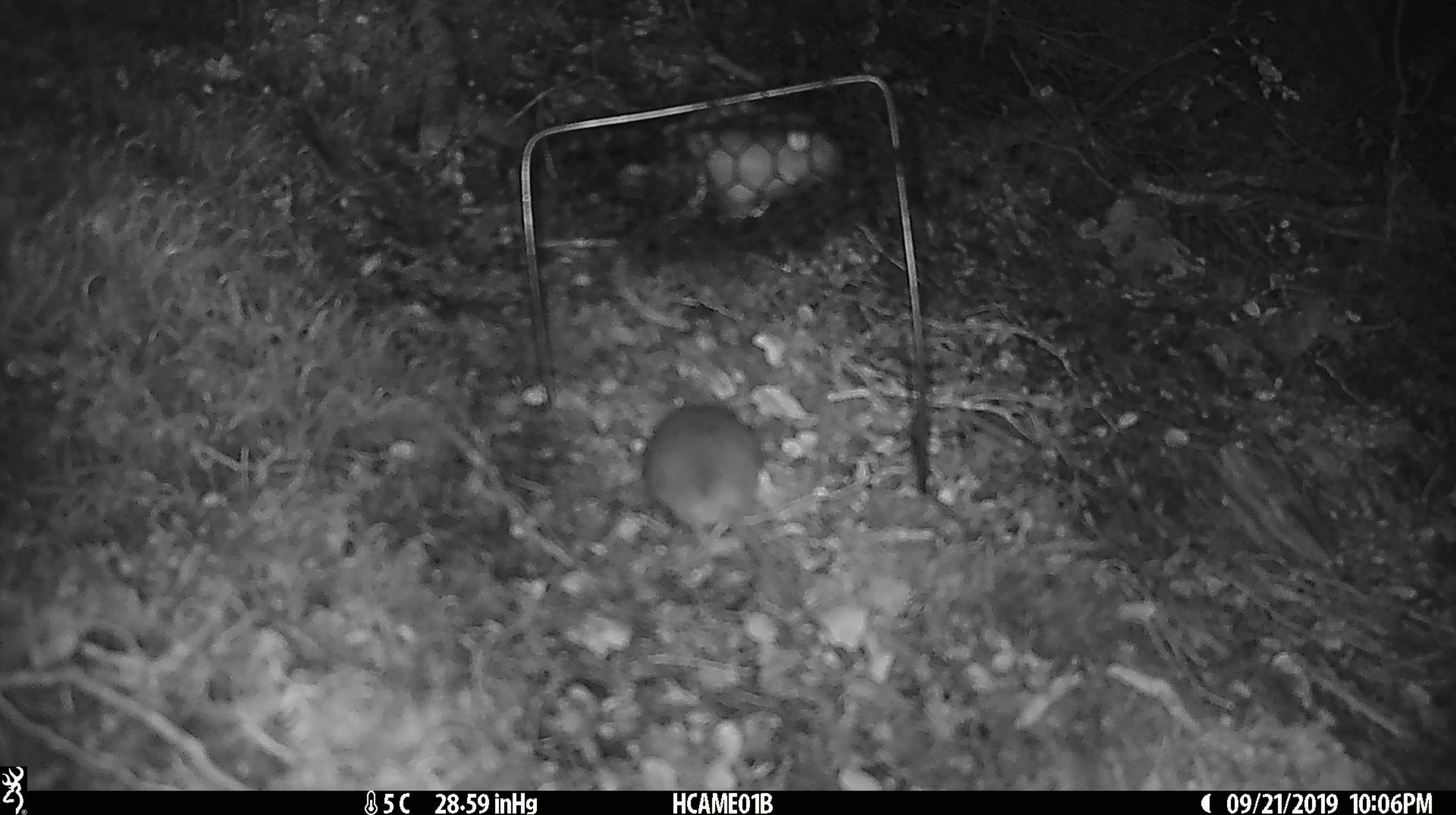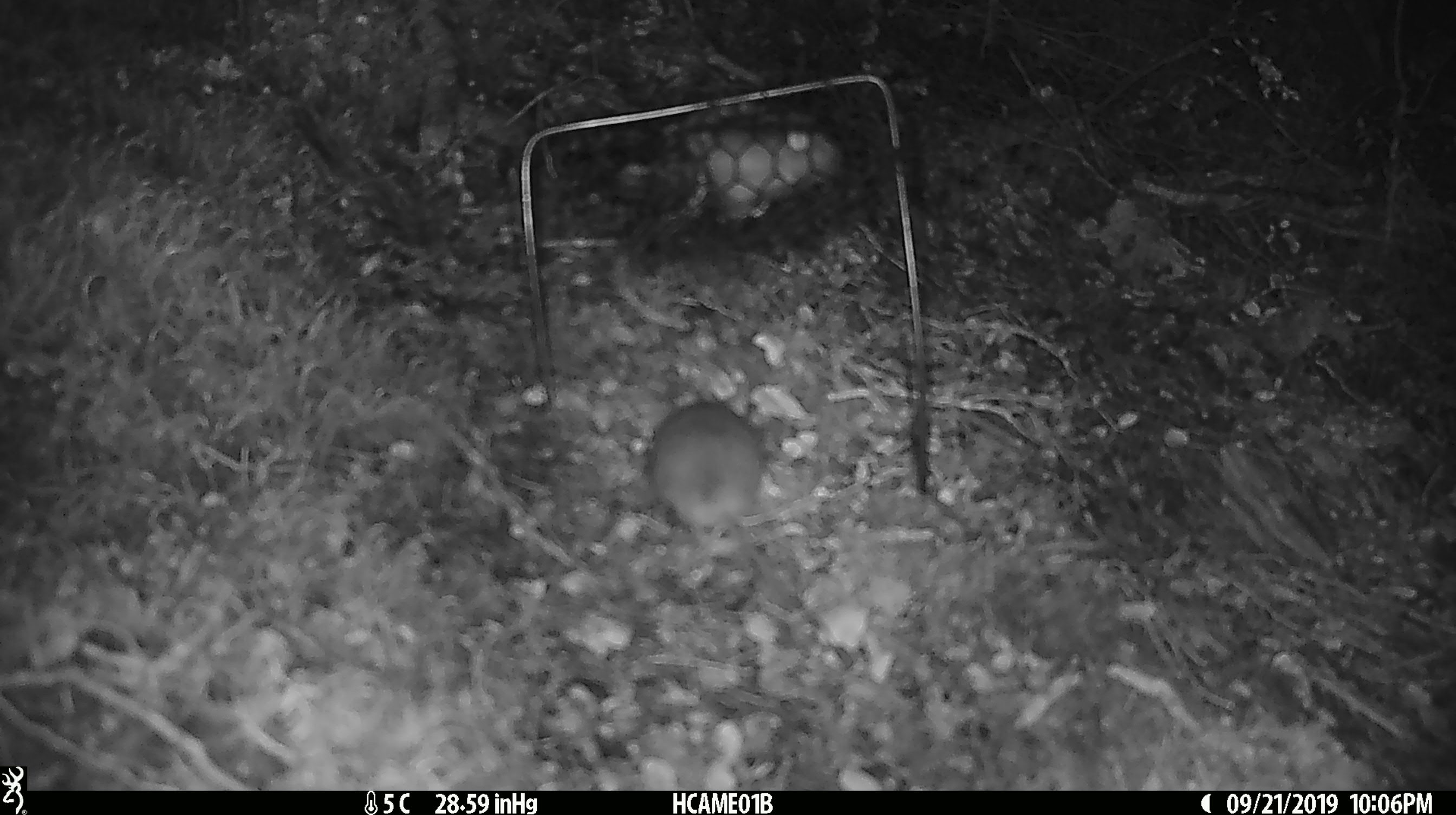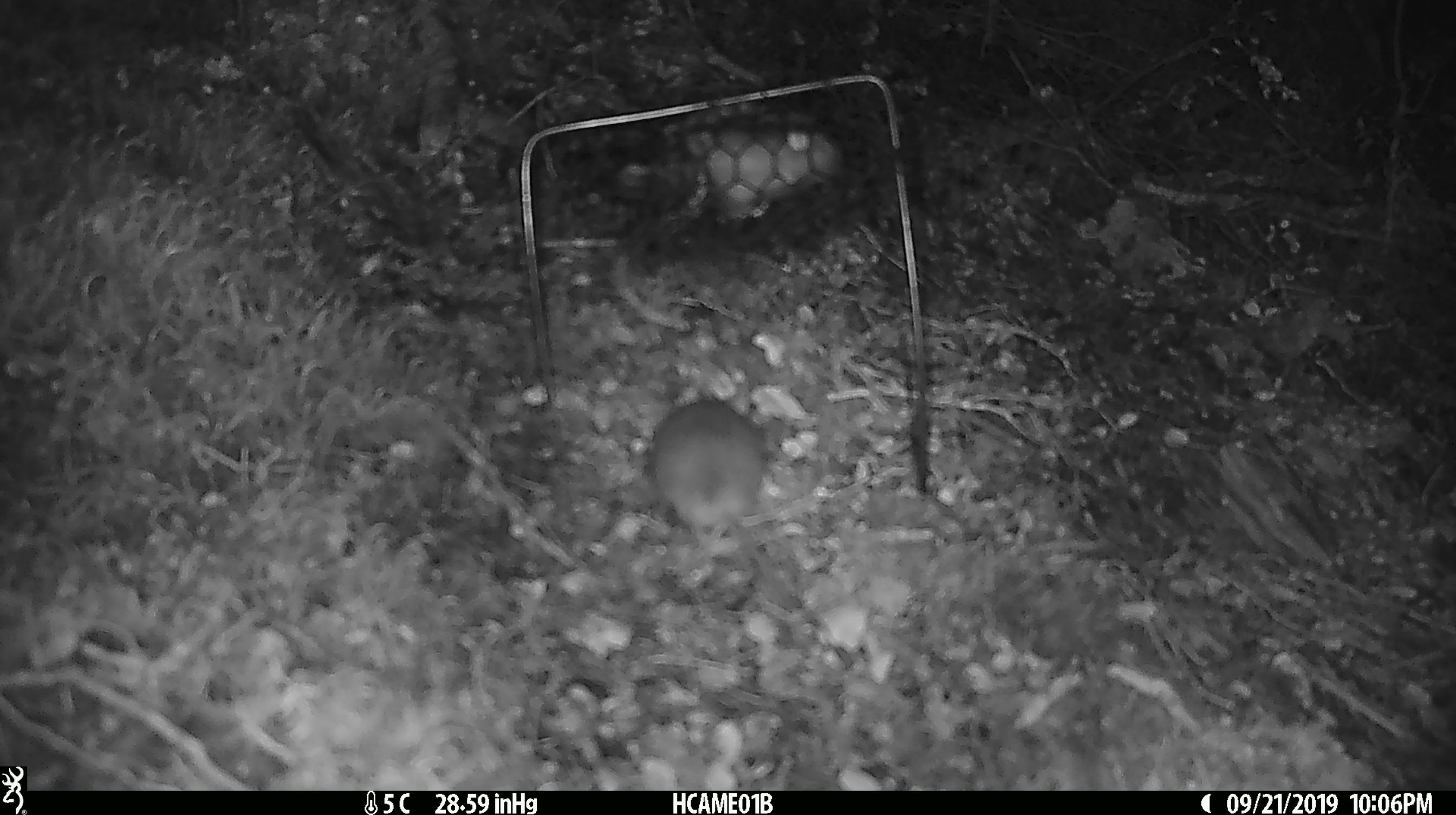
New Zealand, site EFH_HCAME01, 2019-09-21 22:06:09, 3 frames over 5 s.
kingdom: Animalia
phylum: Chordata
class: Mammalia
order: Rodentia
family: Muridae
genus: Mus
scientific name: Mus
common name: mouse